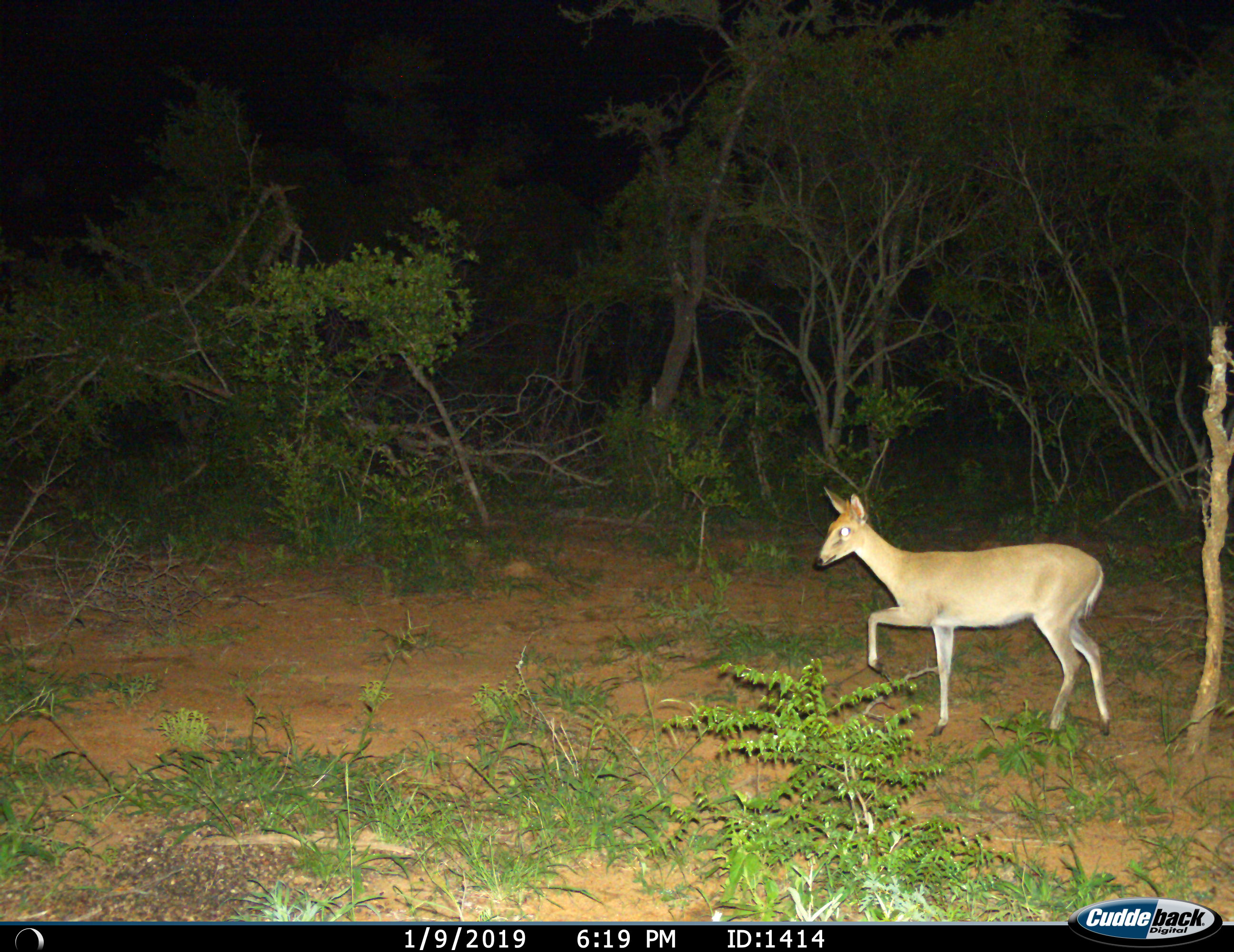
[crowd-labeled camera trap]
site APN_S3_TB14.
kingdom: Animalia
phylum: Chordata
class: Mammalia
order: Artiodactyla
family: Bovidae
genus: Sylvicapra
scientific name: Sylvicapra grimmia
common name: common duiker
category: duikercommongrey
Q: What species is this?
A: Duikercommongrey (common duiker) (Sylvicapra grimmia).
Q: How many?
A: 1.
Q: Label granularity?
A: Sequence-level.